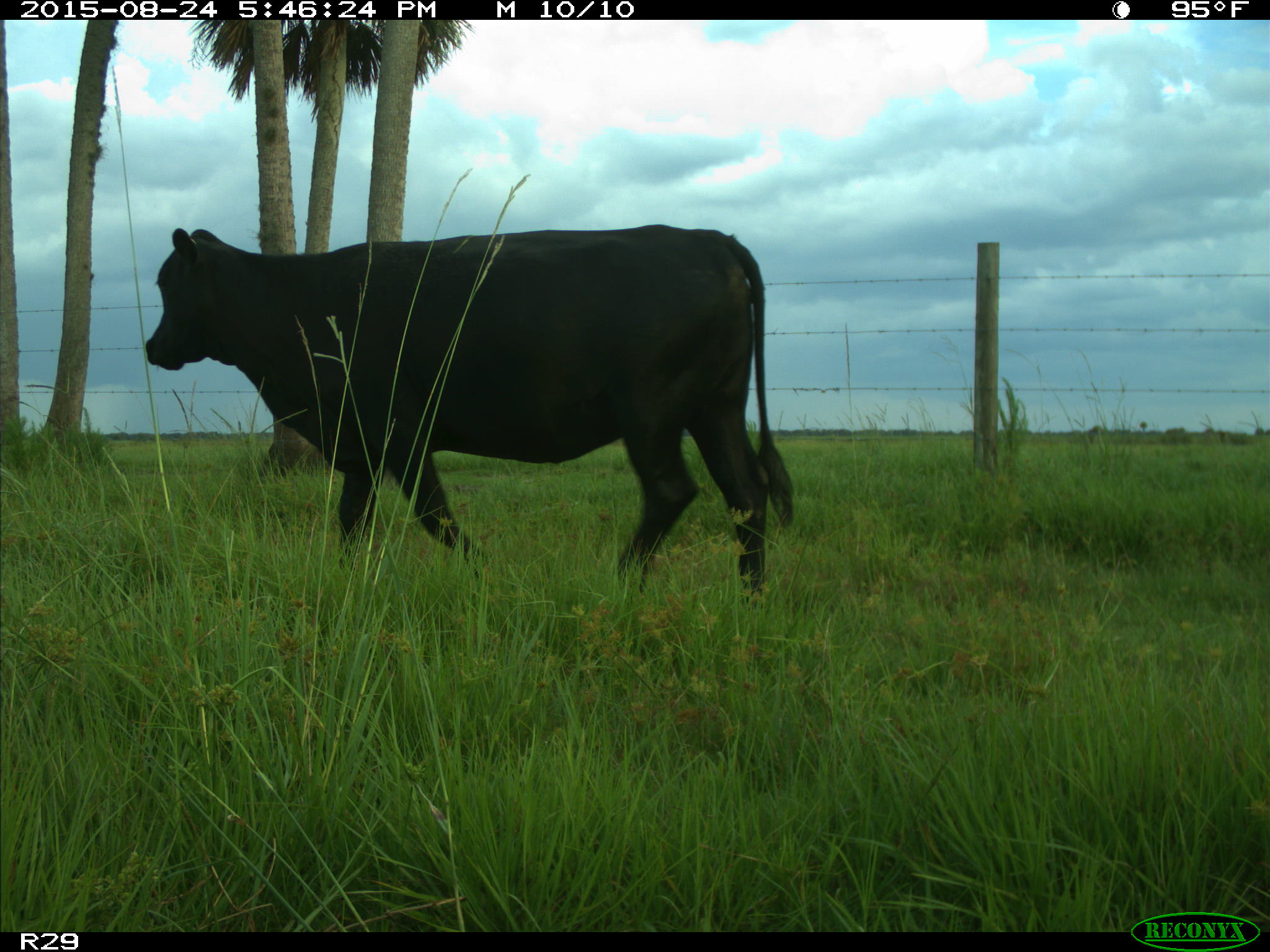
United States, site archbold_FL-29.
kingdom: Animalia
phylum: Chordata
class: Mammalia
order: Artiodactyla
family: Bovidae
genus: Bos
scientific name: Bos taurus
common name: domestic cow